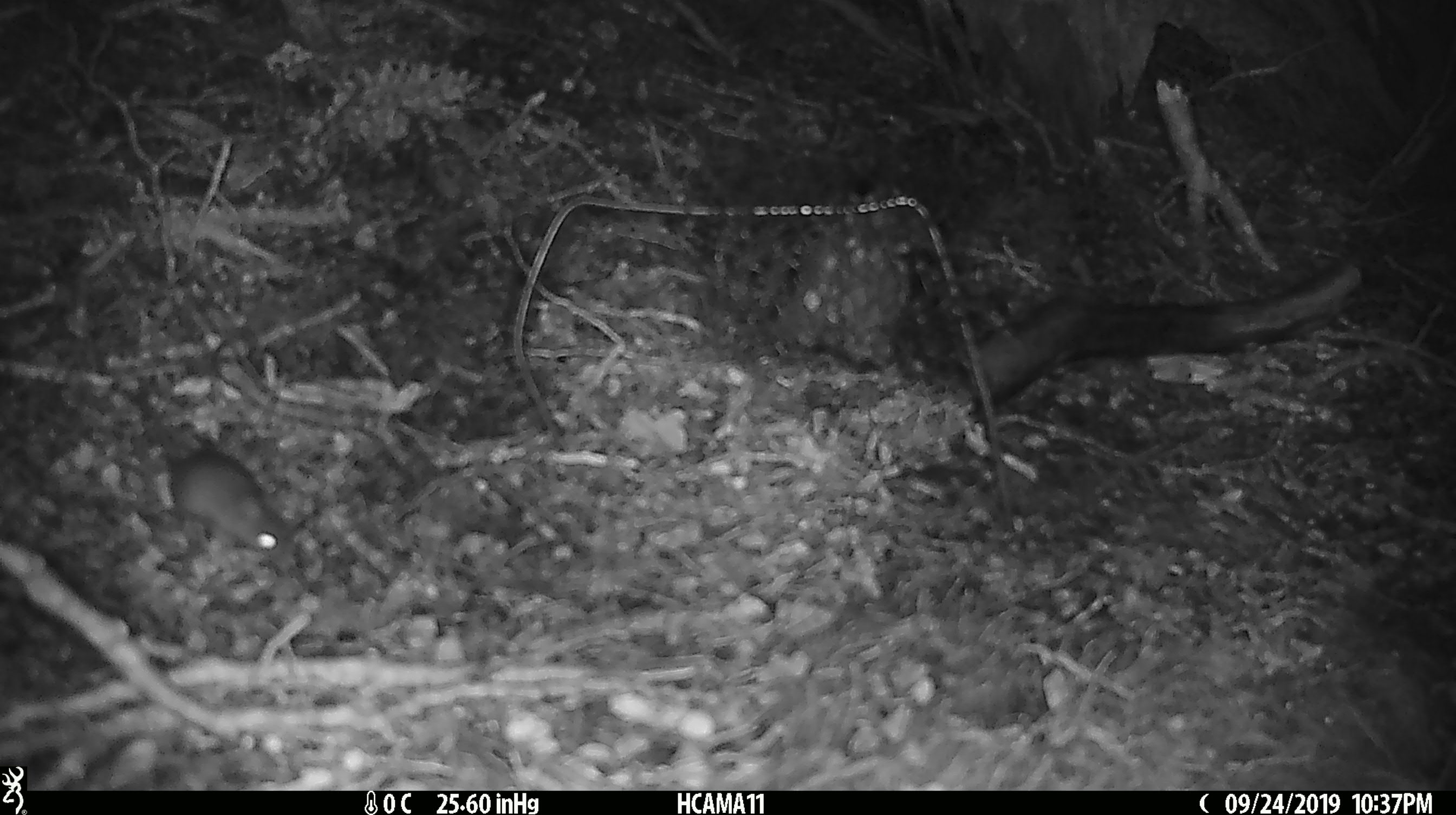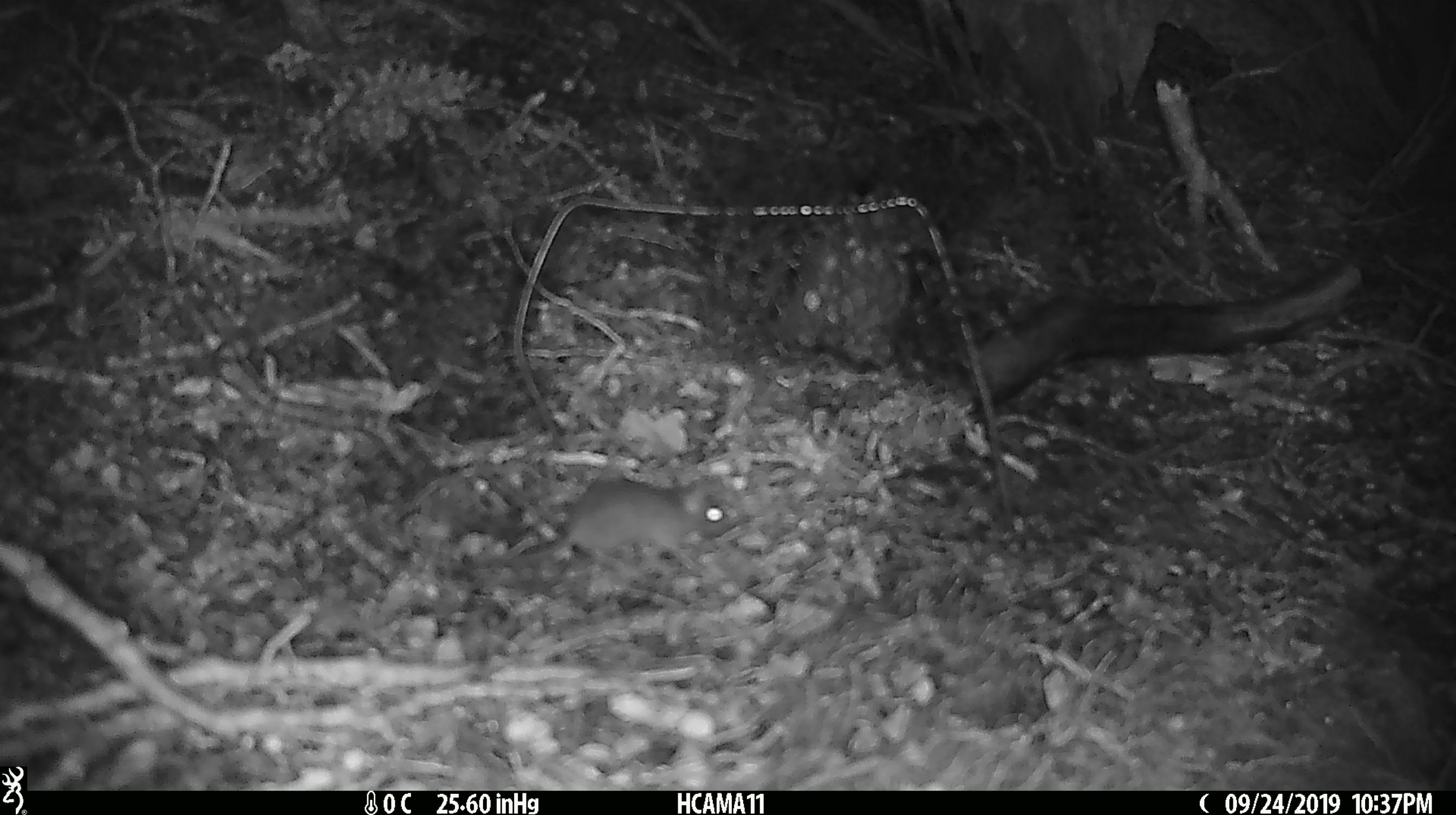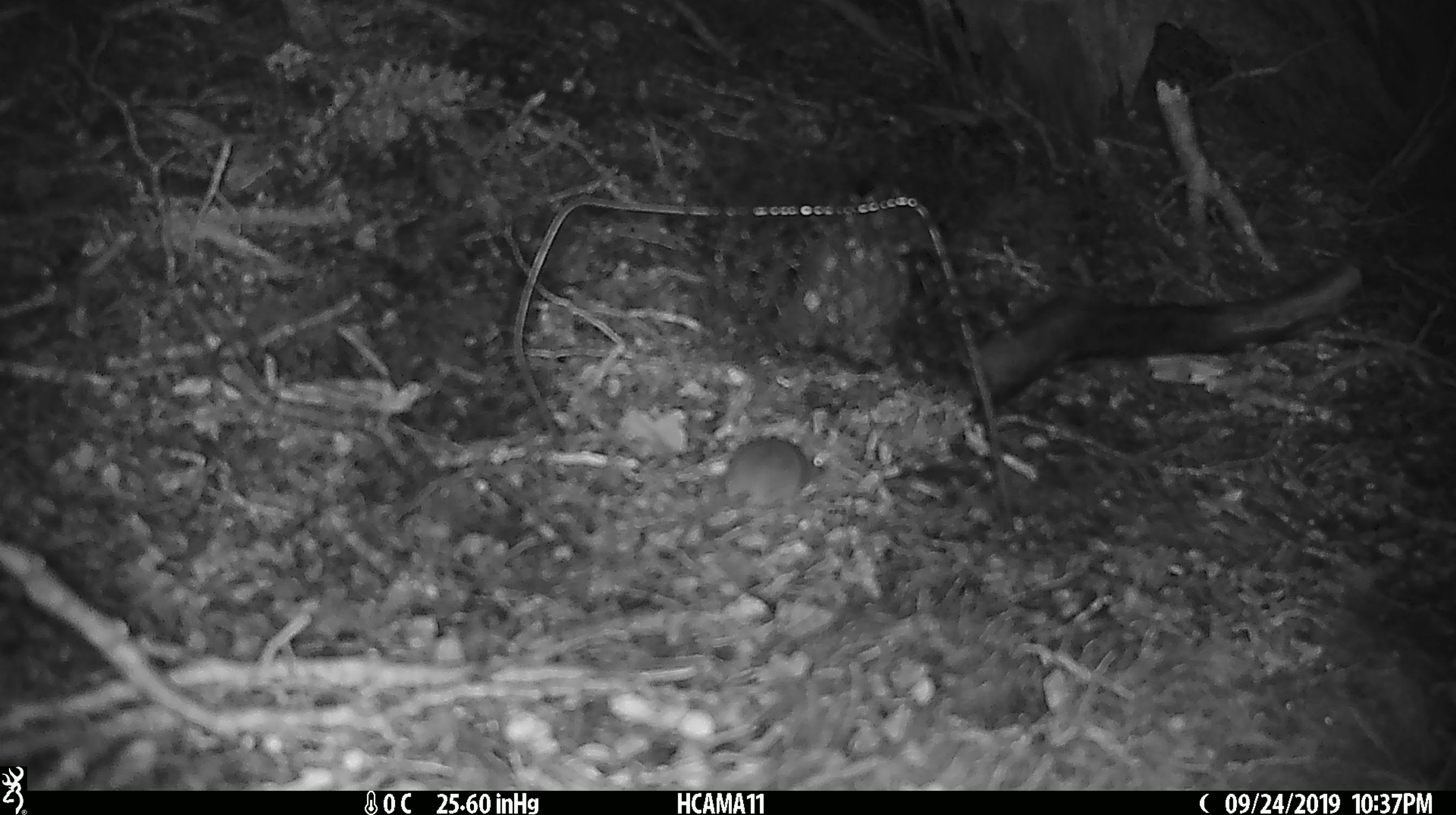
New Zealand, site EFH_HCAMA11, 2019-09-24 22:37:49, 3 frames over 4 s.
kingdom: Animalia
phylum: Chordata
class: Mammalia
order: Rodentia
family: Muridae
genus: Mus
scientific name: Mus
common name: mouse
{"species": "mouse (Mus)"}